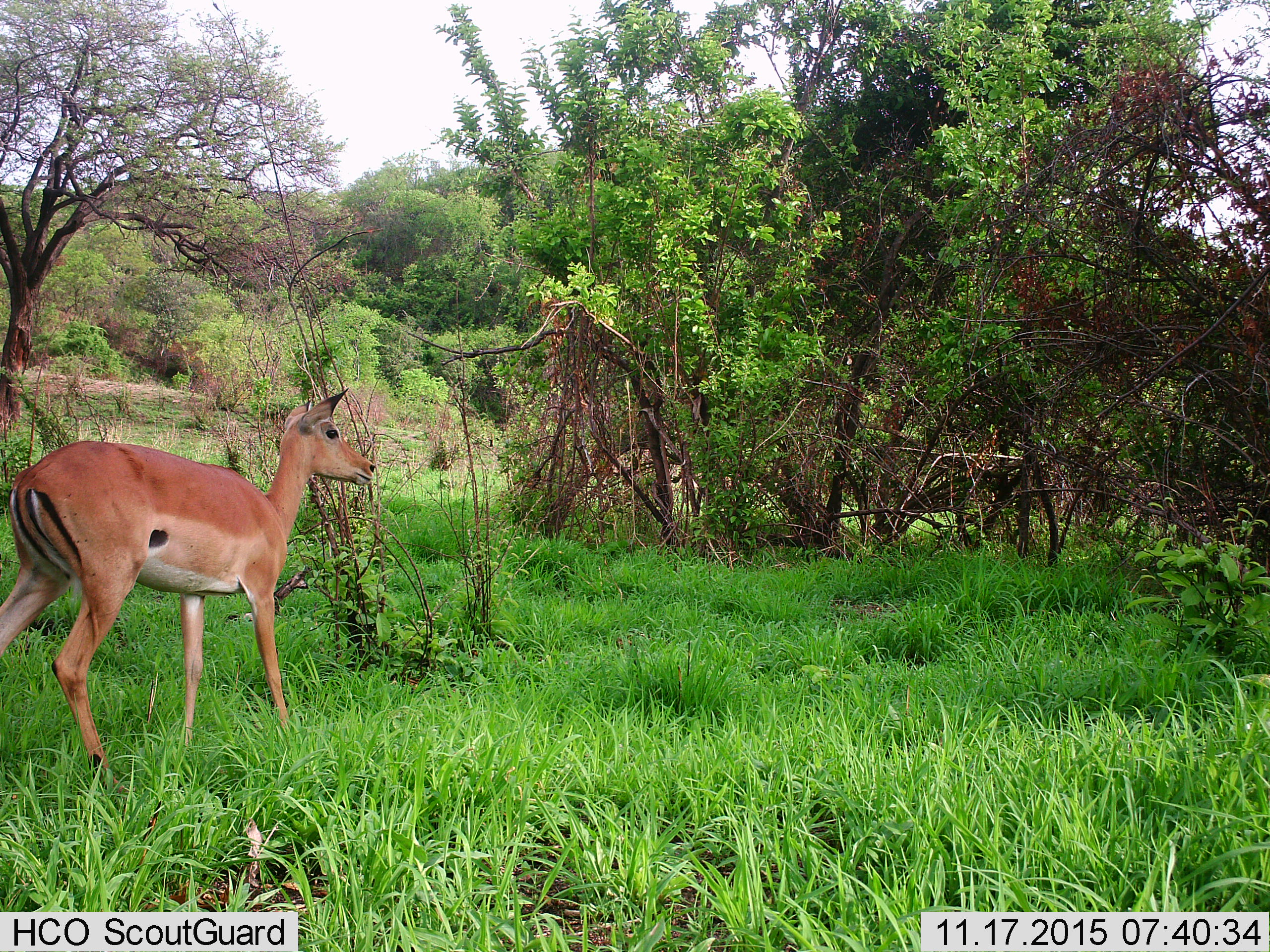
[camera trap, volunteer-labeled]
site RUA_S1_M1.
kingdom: Animalia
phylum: Chordata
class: Mammalia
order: Artiodactyla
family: Bovidae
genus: Aepyceros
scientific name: Aepyceros melampus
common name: impala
Impala (Aepyceros melampus), count 1. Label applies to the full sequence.